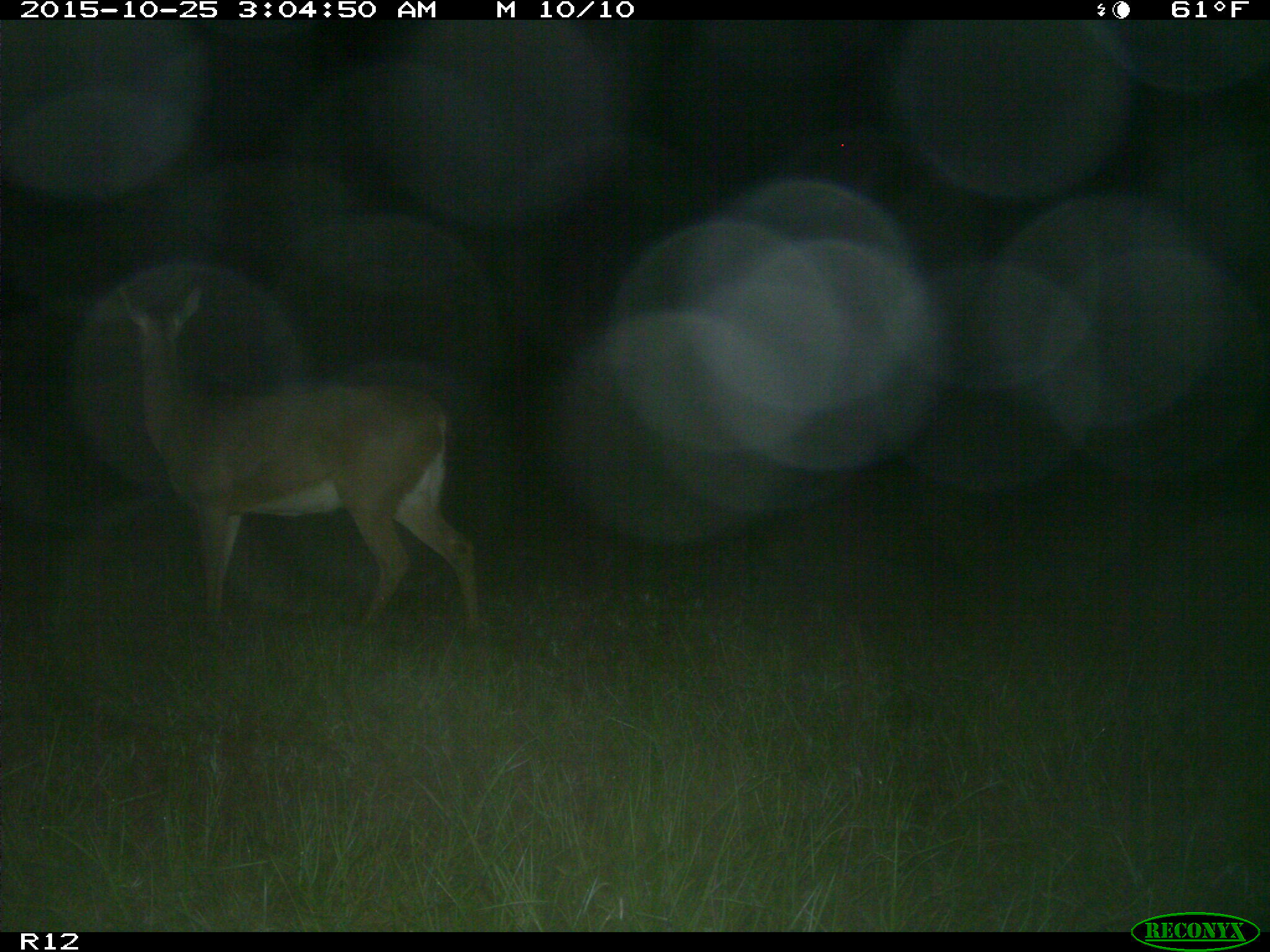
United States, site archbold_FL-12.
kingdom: Animalia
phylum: Chordata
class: Mammalia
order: Artiodactyla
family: Cervidae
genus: Odocoileus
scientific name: Odocoileus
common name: deer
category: unidentified deer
Unidentified deer (deer) (Odocoileus).